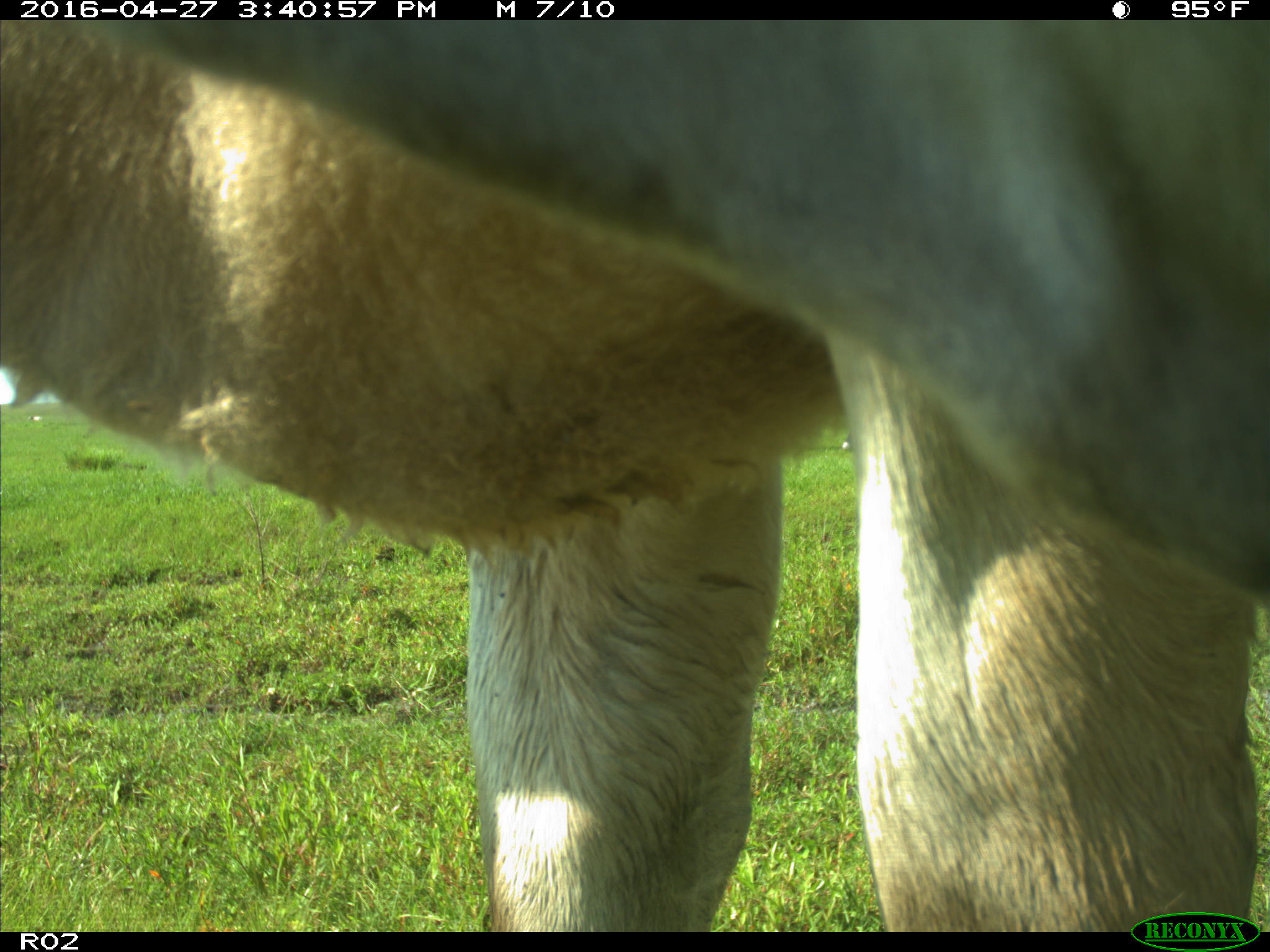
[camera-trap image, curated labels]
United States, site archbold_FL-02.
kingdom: Animalia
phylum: Chordata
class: Mammalia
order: Artiodactyla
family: Bovidae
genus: Bos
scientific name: Bos taurus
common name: domestic cow